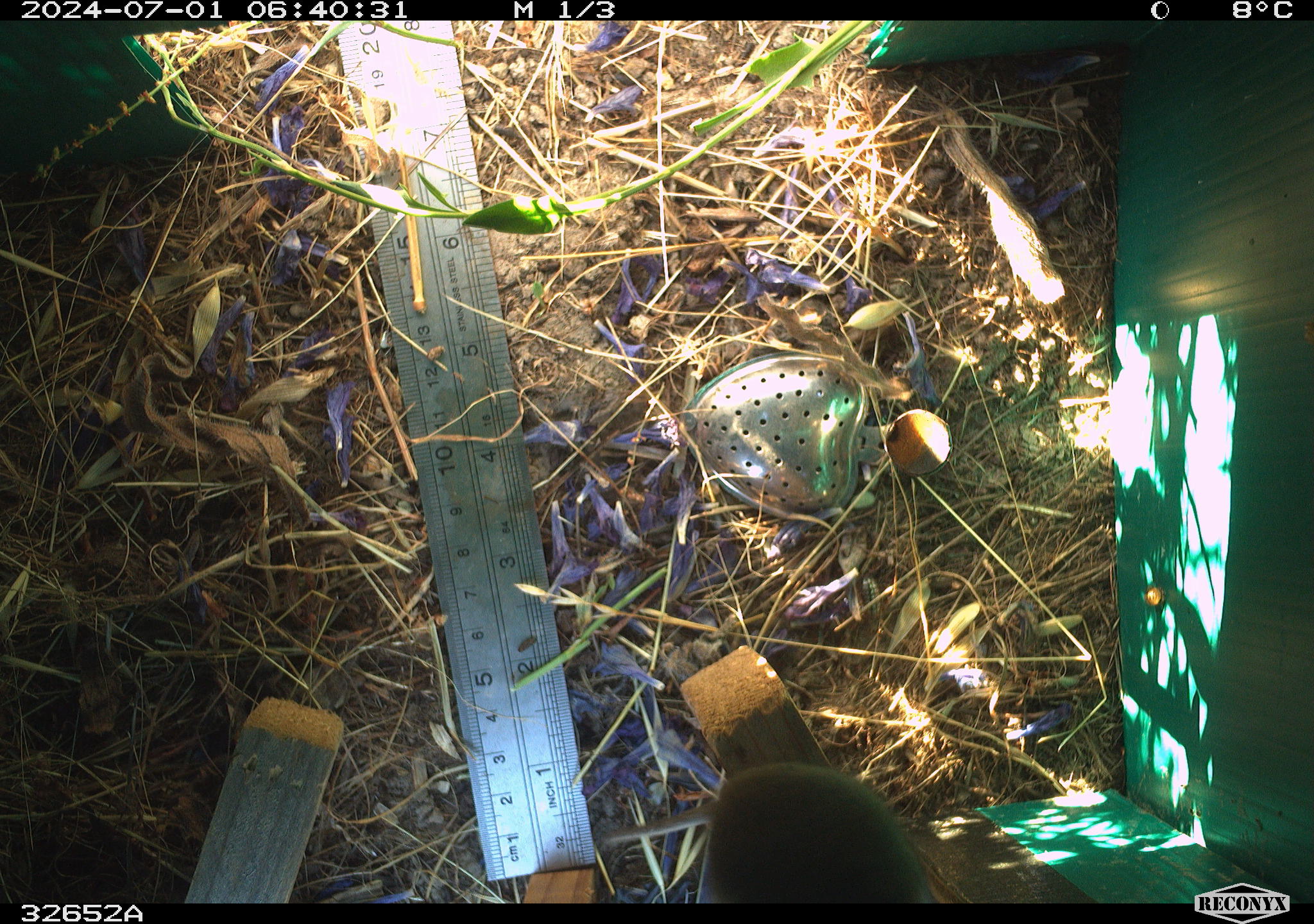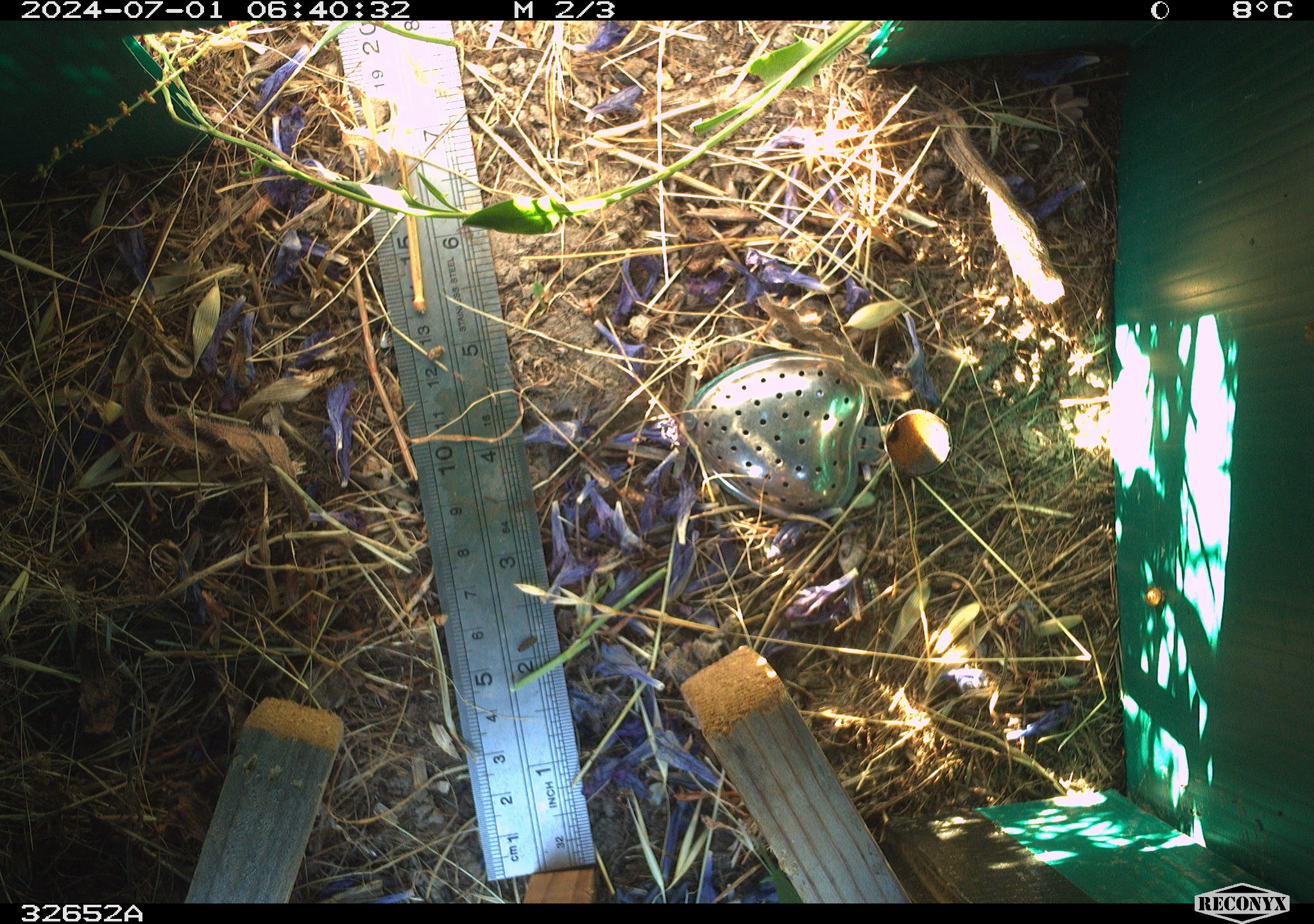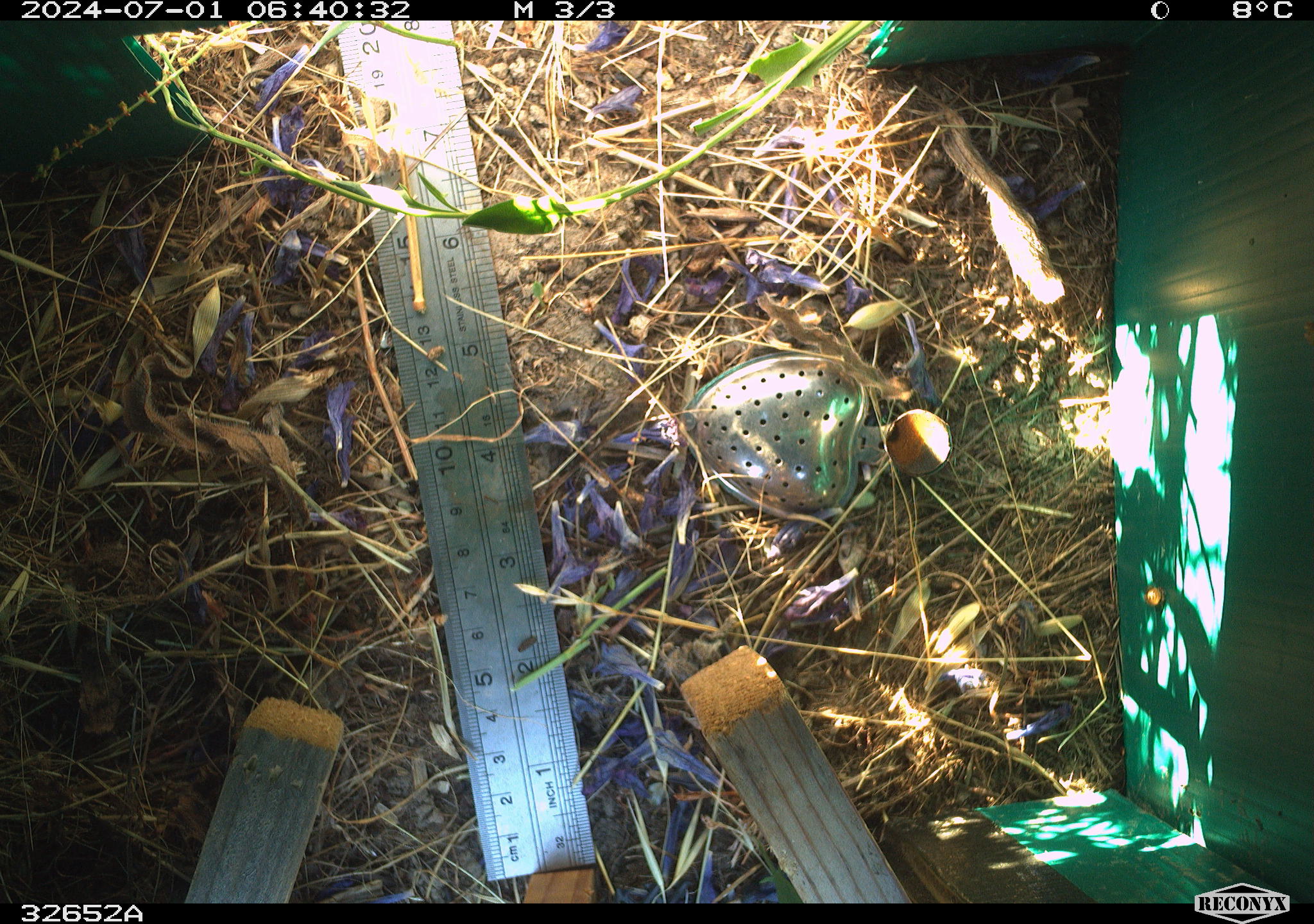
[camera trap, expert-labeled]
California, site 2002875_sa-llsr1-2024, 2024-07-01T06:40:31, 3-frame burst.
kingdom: Animalia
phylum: Chordata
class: Mammalia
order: Rodentia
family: Cricetidae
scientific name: Arvicolinae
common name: voles, lemmings, and muskrats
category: arvicolinae subfamily